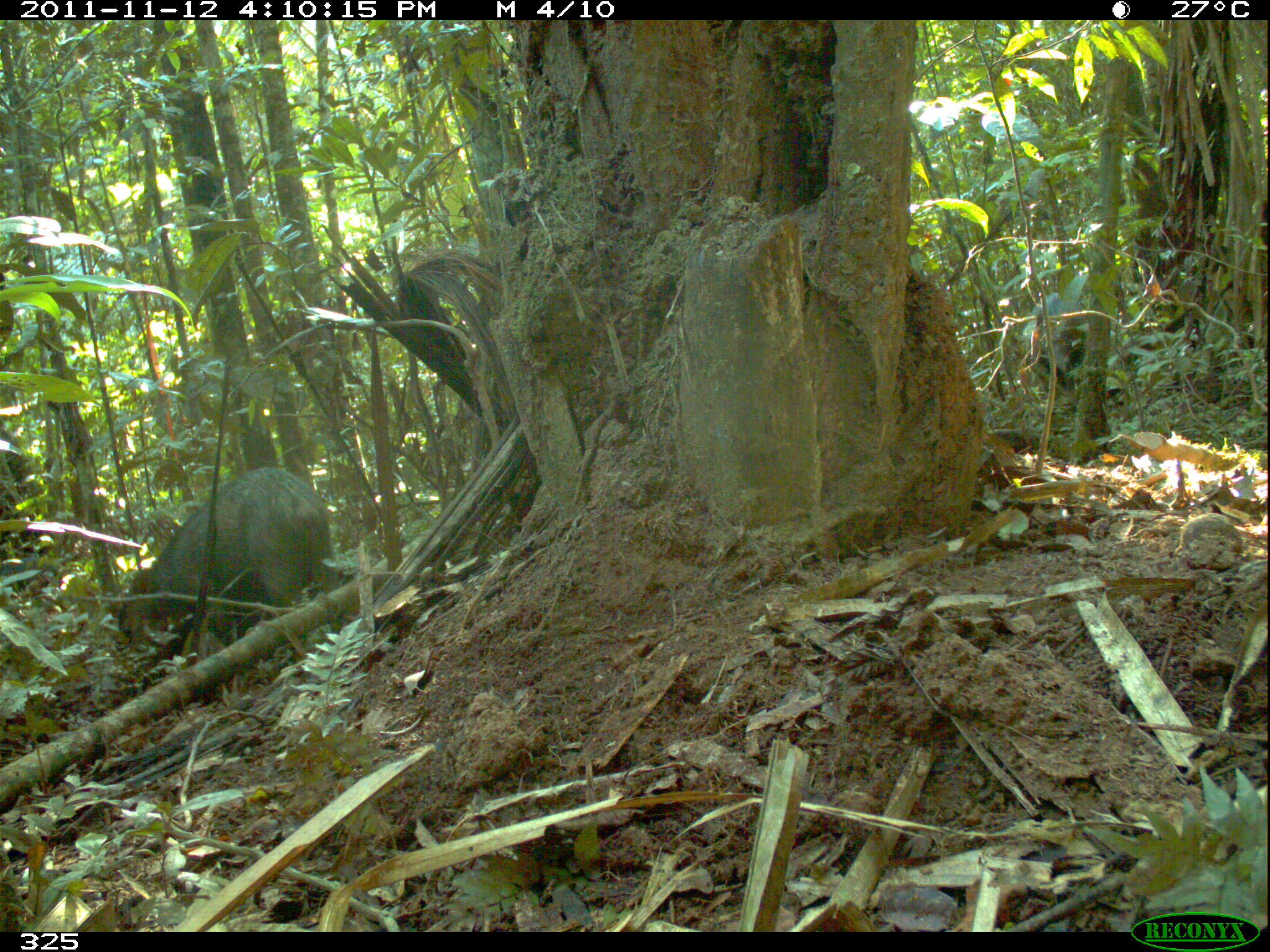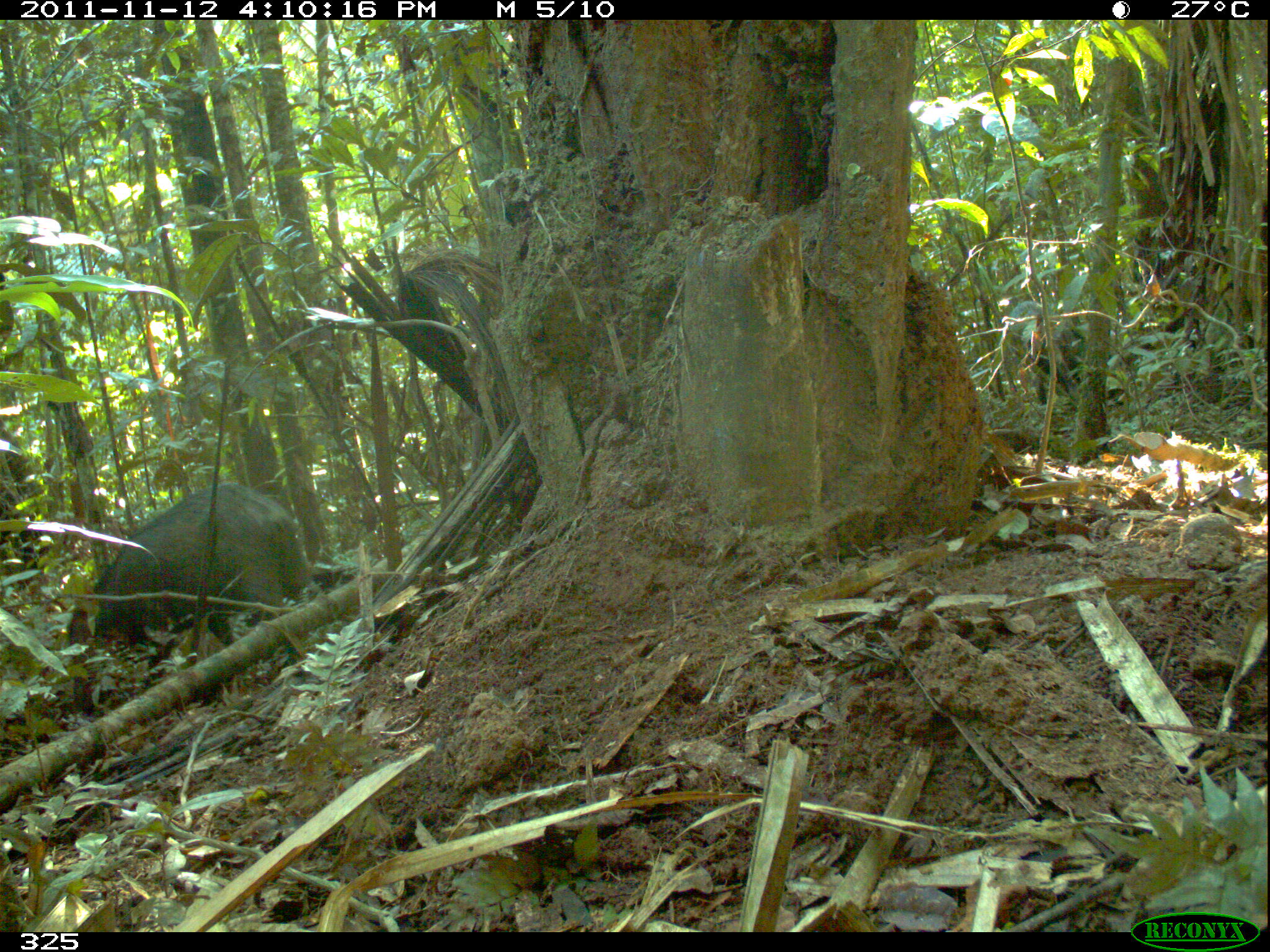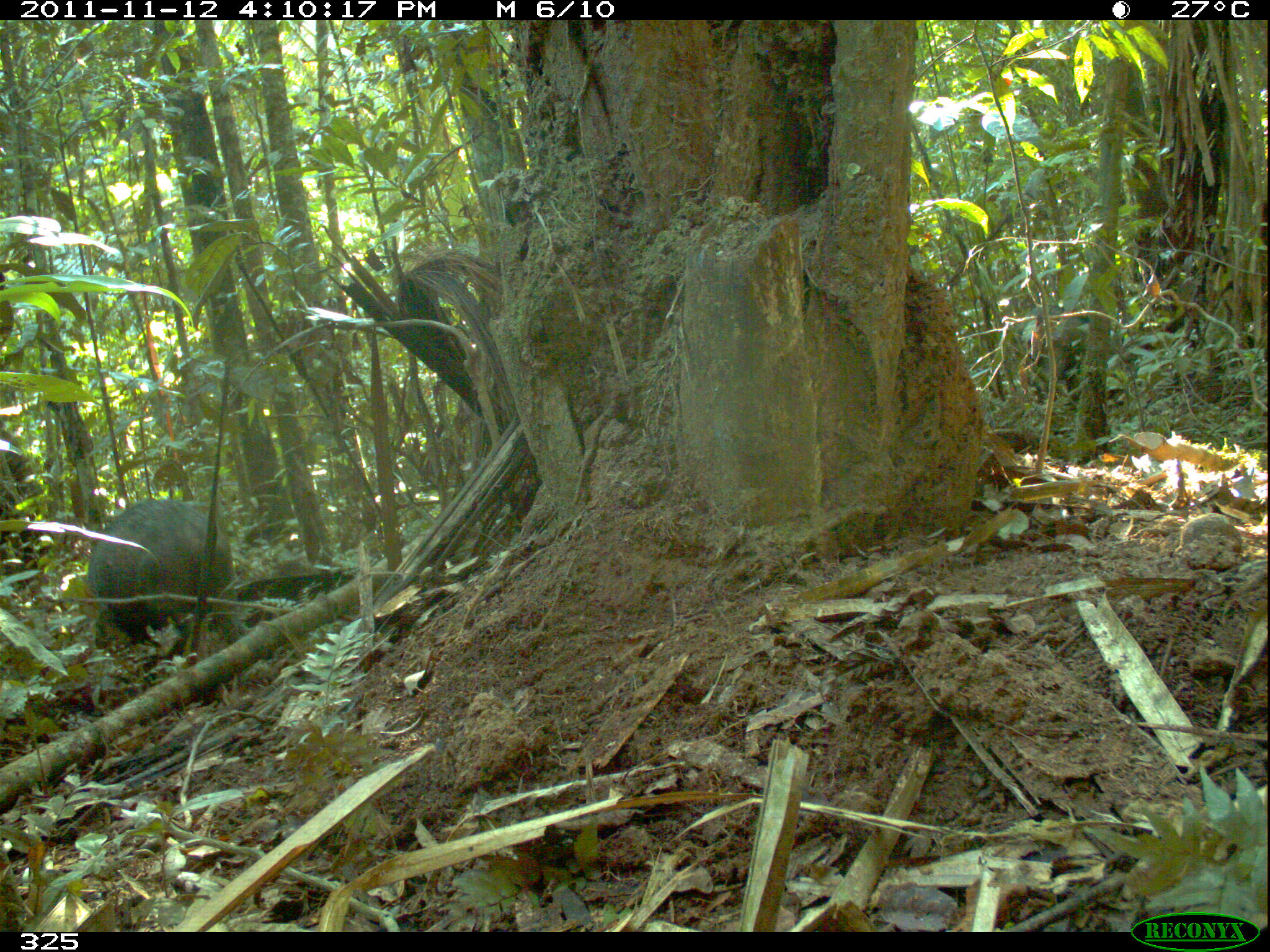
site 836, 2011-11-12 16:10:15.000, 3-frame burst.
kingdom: Animalia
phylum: Chordata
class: Mammalia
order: Artiodactyla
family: Tayassuidae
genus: Tayassu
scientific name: Tayassu pecari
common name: white-lipped peccary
Tayassu pecari (white-lipped peccary).